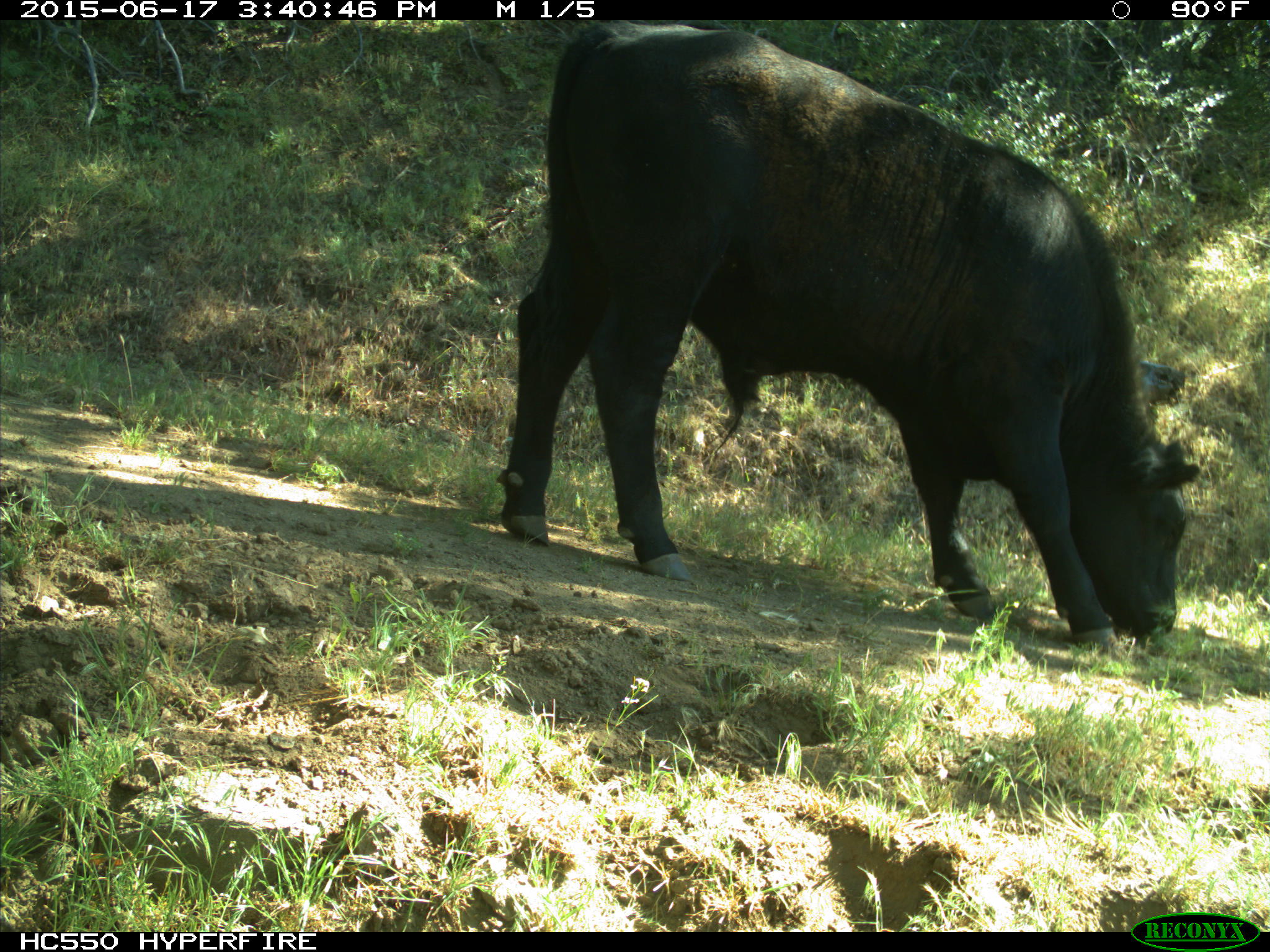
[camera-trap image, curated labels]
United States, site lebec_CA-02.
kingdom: Animalia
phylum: Chordata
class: Mammalia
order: Artiodactyla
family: Bovidae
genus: Bos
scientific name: Bos taurus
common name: domestic cow